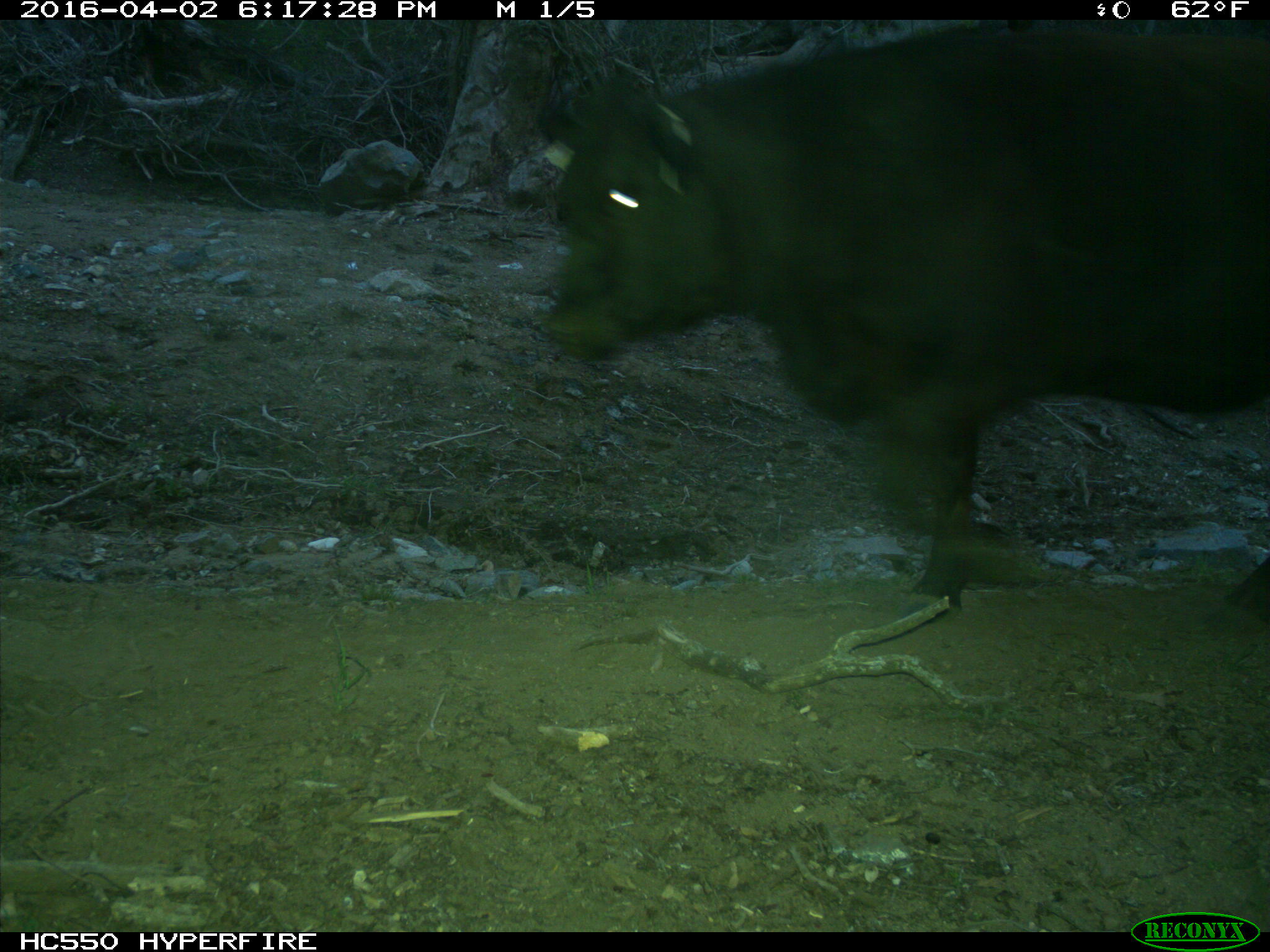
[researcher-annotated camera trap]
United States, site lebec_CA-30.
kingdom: Animalia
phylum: Chordata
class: Mammalia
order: Artiodactyla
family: Bovidae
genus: Bos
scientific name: Bos taurus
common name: domestic cow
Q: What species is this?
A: Bos taurus (domestic cow).